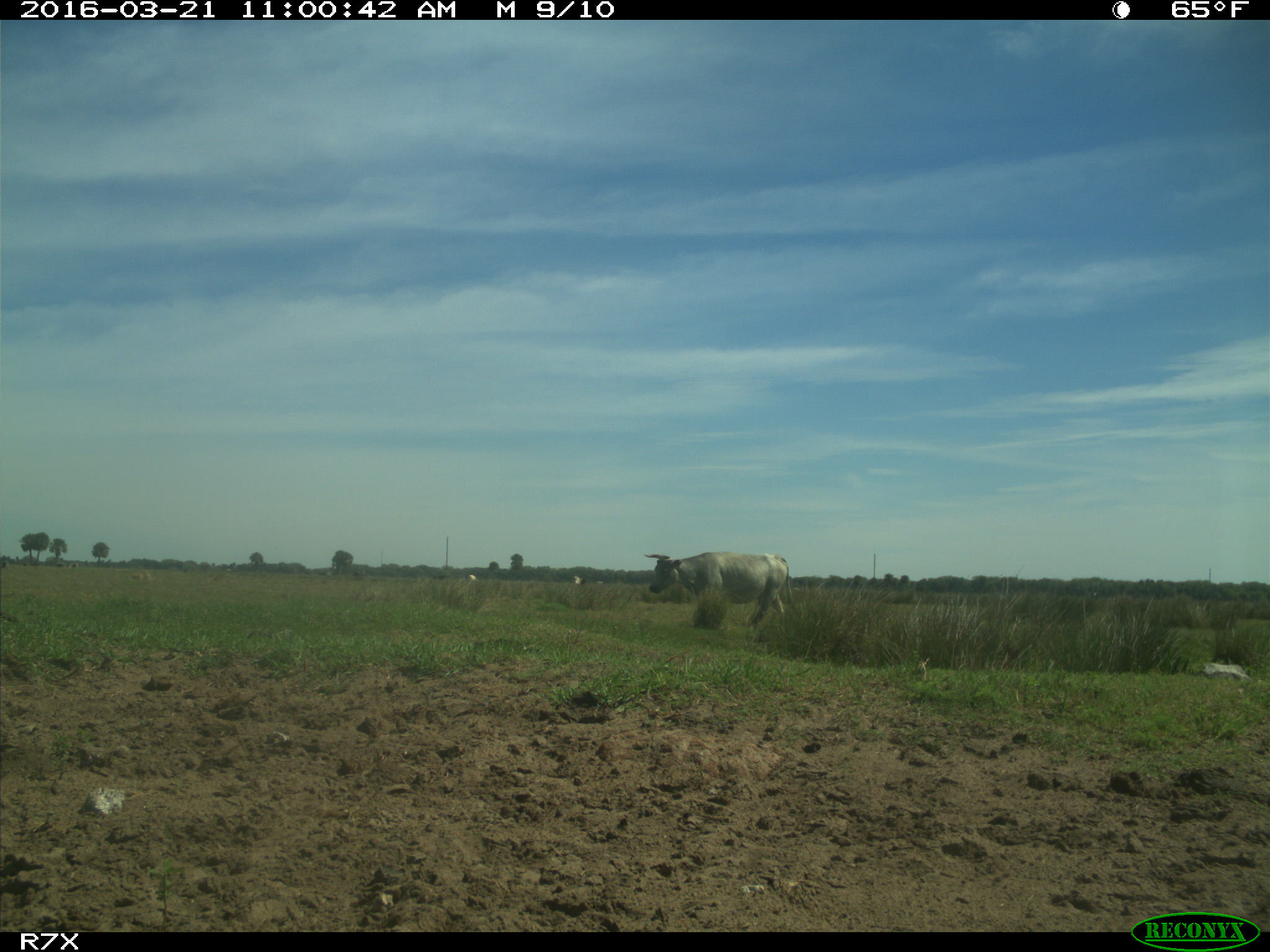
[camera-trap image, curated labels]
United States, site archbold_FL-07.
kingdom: Animalia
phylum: Chordata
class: Mammalia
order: Artiodactyla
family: Bovidae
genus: Bos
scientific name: Bos taurus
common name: domestic cow